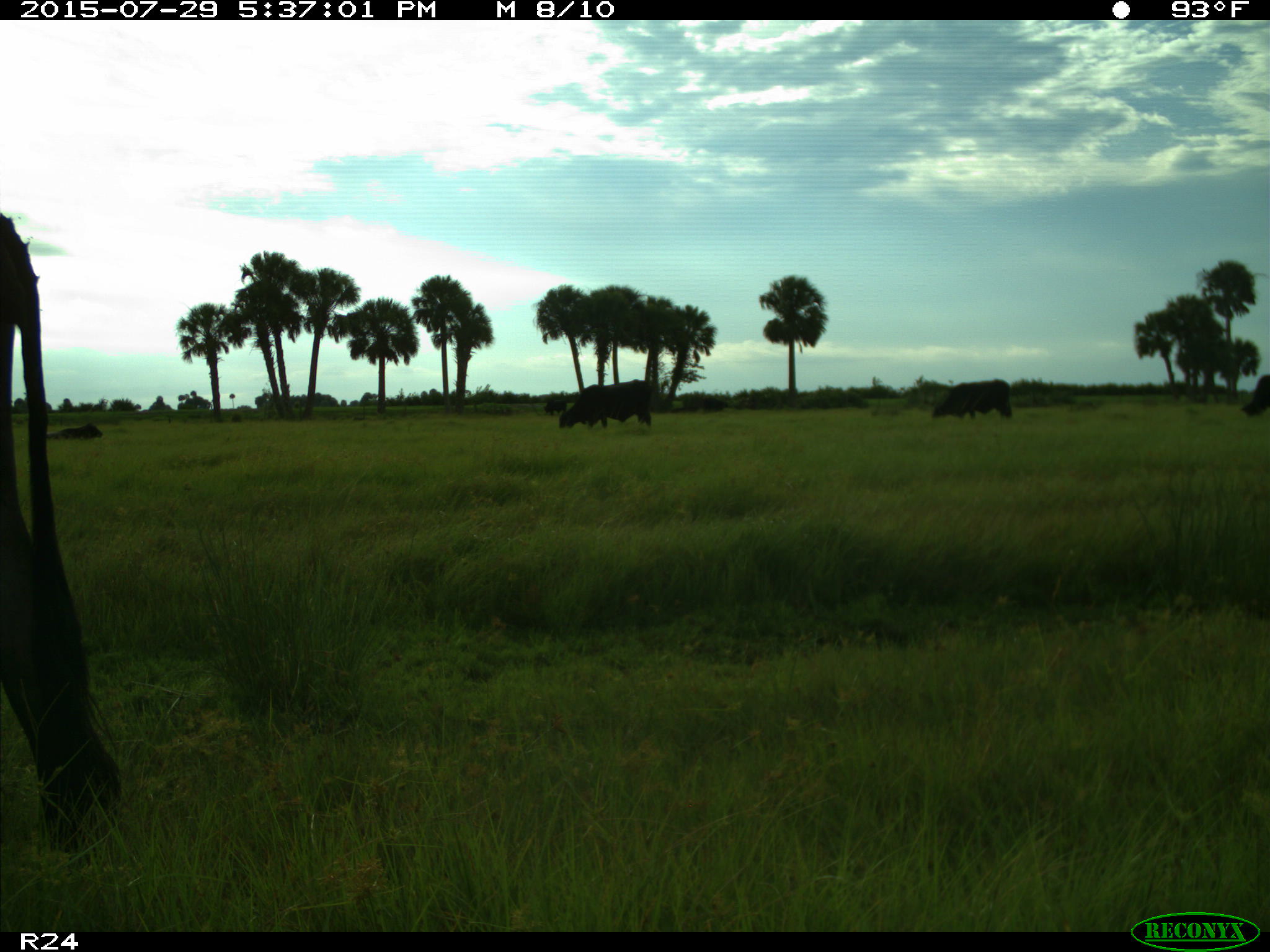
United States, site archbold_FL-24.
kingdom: Animalia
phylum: Chordata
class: Mammalia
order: Artiodactyla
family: Bovidae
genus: Bos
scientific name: Bos taurus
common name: domestic cow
Bos taurus (domestic cow).